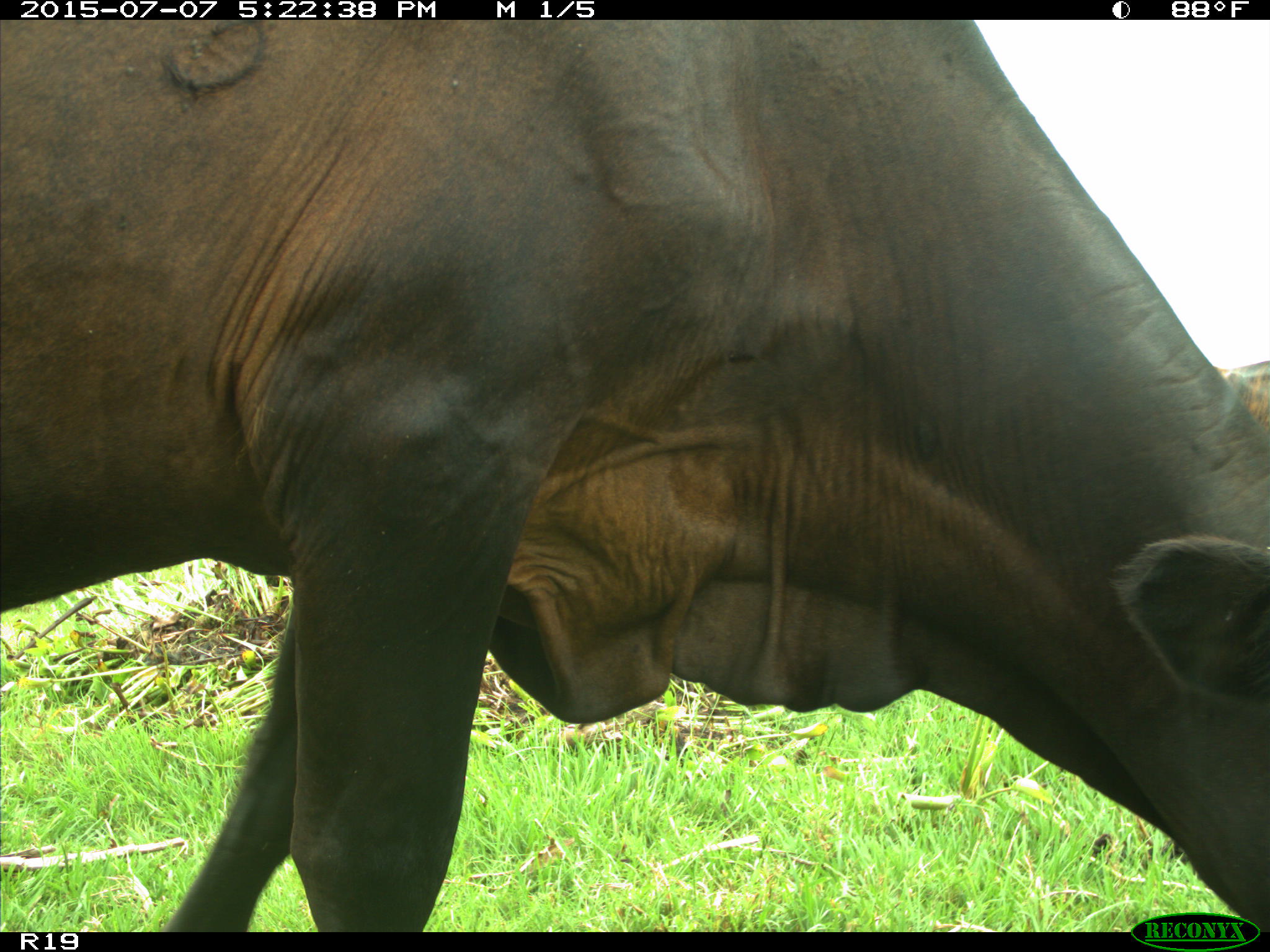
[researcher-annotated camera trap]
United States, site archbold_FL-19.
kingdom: Animalia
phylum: Chordata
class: Mammalia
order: Artiodactyla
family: Bovidae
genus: Bos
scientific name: Bos taurus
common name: domestic cow